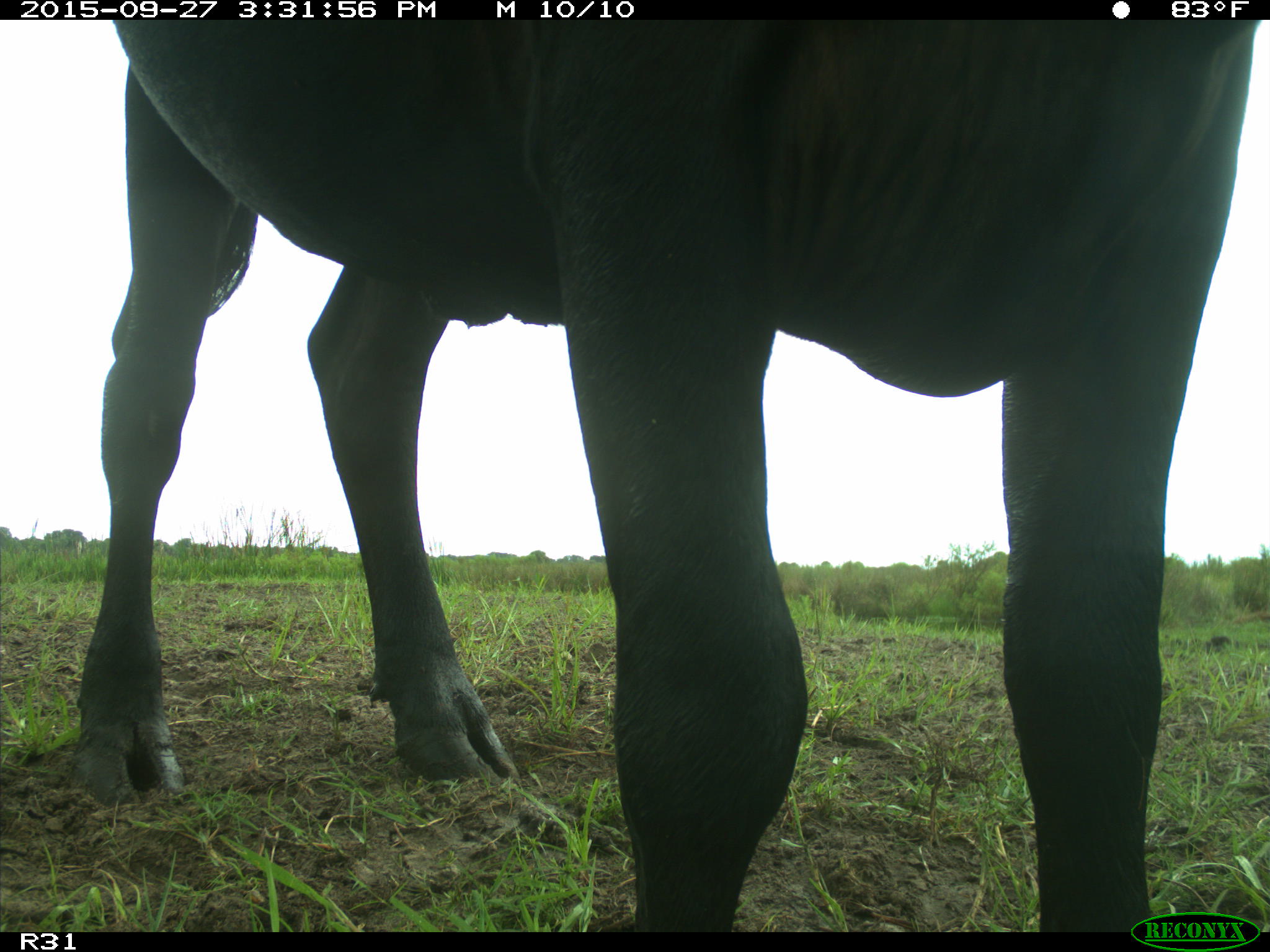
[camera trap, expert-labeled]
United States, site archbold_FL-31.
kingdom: Animalia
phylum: Chordata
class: Mammalia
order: Artiodactyla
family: Bovidae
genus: Bos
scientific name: Bos taurus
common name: domestic cow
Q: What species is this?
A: Bos taurus (domestic cow).